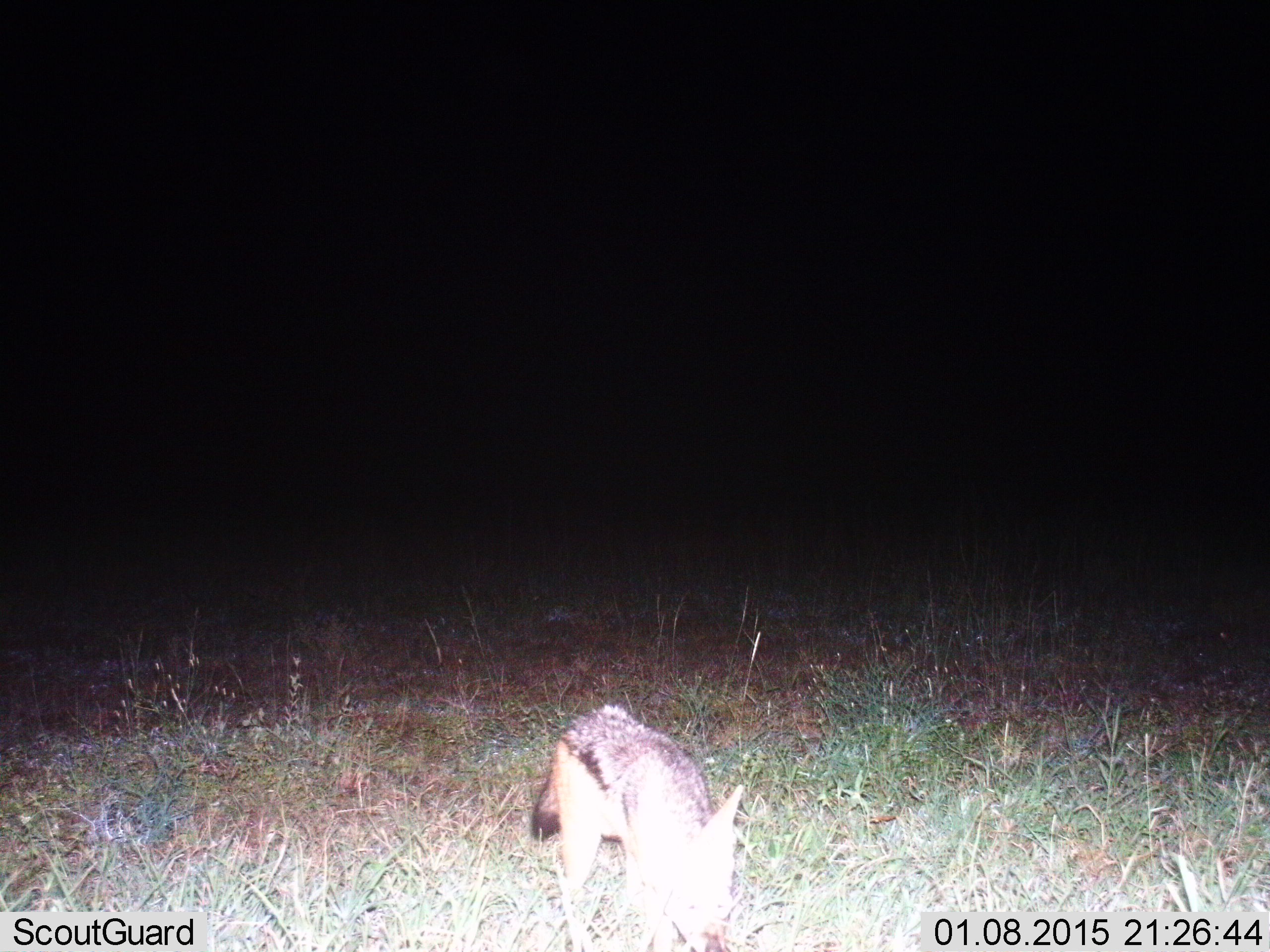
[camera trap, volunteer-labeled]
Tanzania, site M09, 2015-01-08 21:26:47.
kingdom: Animalia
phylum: Chordata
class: Mammalia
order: Carnivora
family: Canidae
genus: Lupulella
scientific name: Lupulella mesomelas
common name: black-backed jackal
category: jackal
Jackal (black-backed jackal) (Lupulella mesomelas), count 1. Behavior (volunteer vote fractions): standing 20%, resting 0%, moving 80%, interacting 0%. Young present (vote fraction): 0%. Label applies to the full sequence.